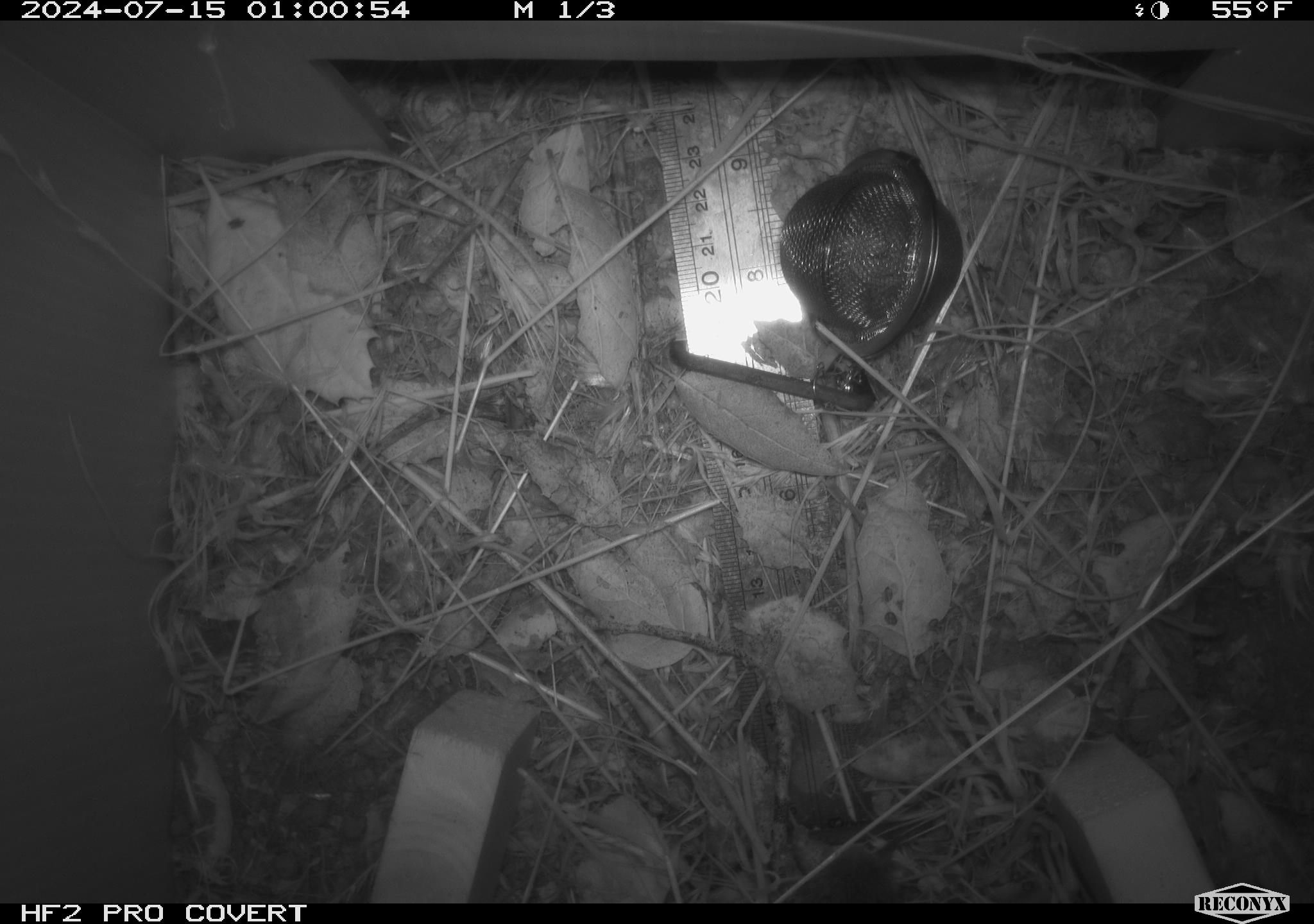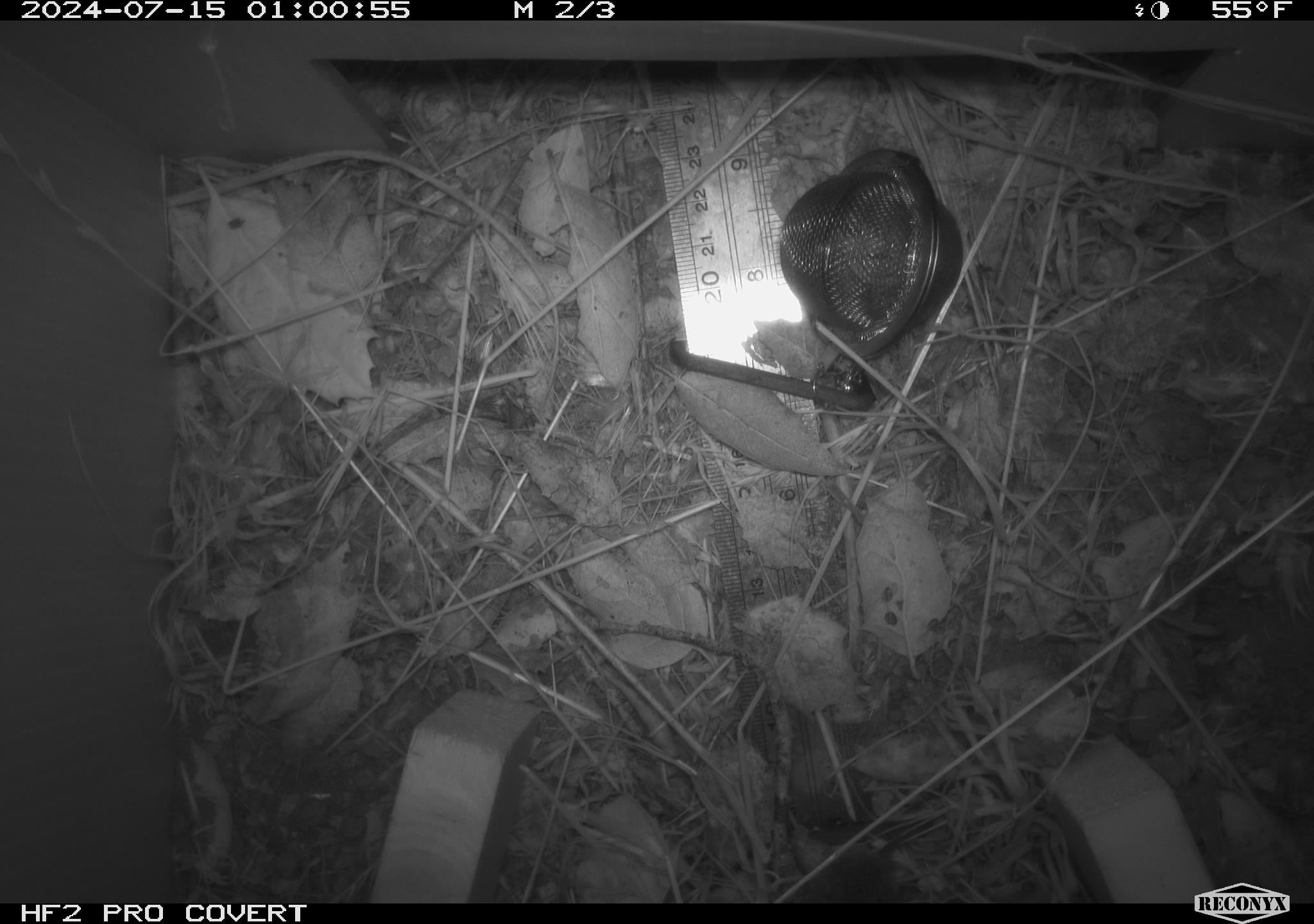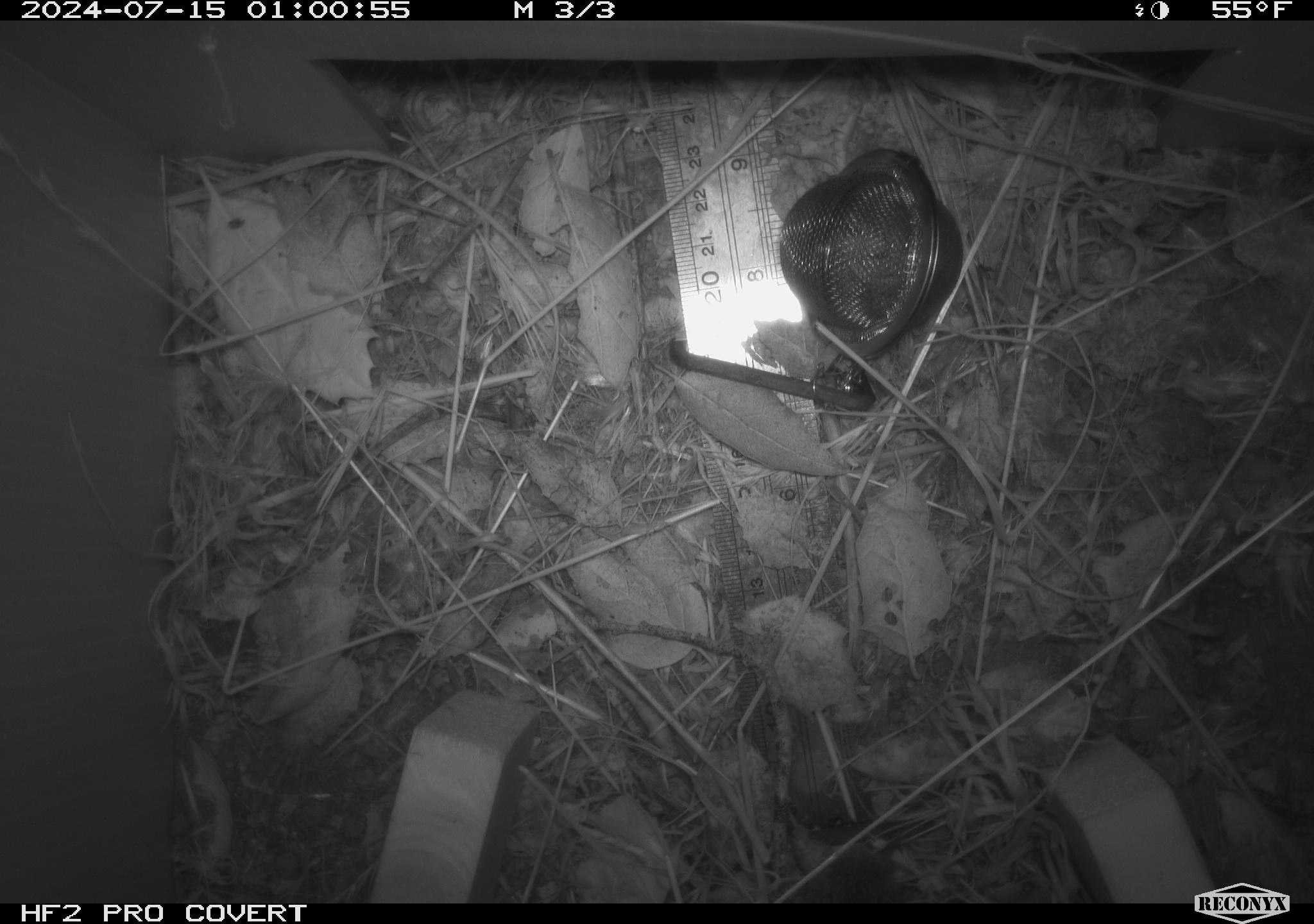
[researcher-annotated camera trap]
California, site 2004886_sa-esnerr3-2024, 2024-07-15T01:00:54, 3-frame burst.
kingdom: Animalia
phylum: Chordata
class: Mammalia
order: Rodentia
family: Cricetidae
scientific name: Cricetidae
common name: hamsters, voles, lemmings, and allies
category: cricetidae family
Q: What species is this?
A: Cricetidae family (hamsters, voles, lemmings, and allies) (Cricetidae).